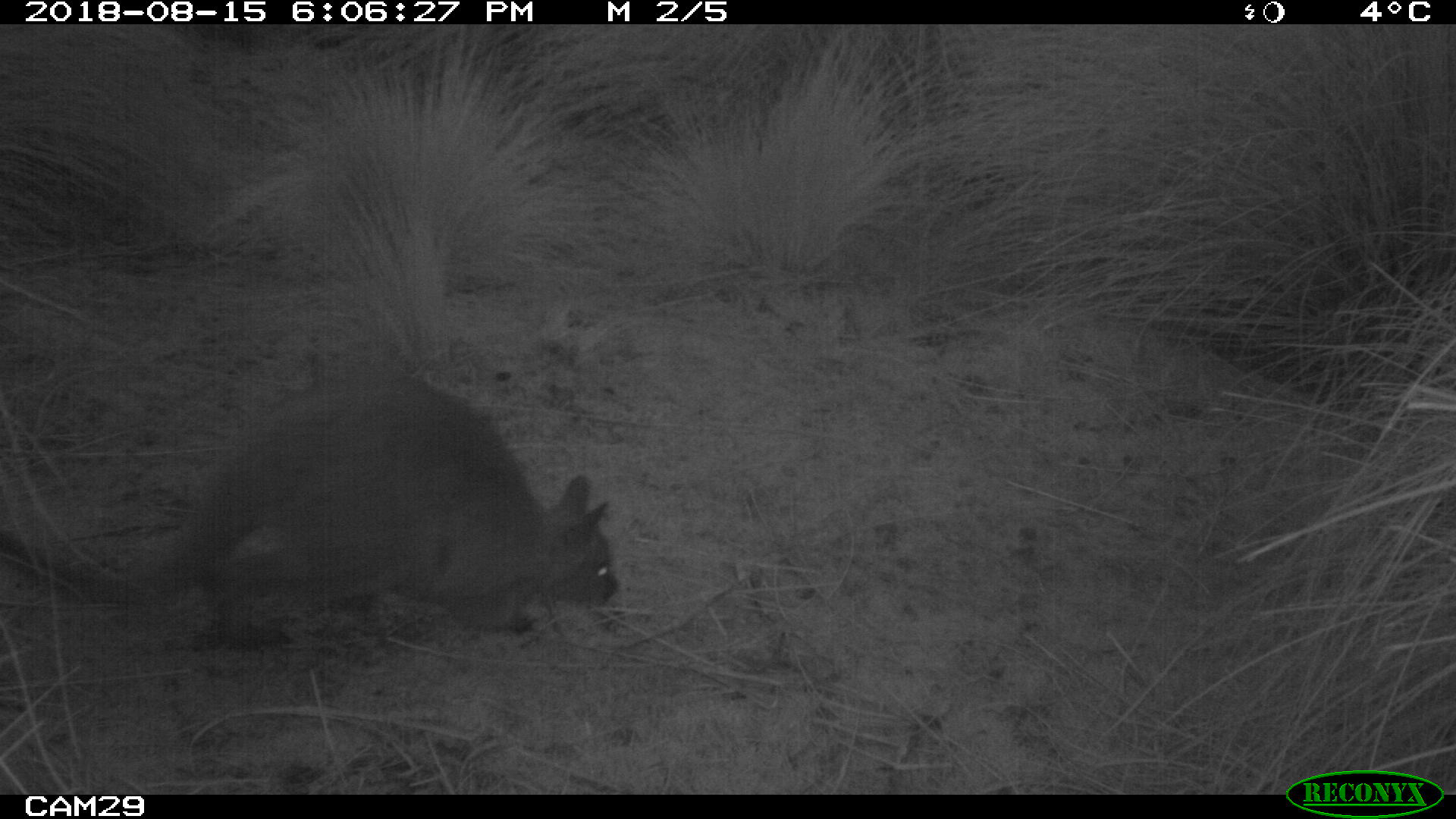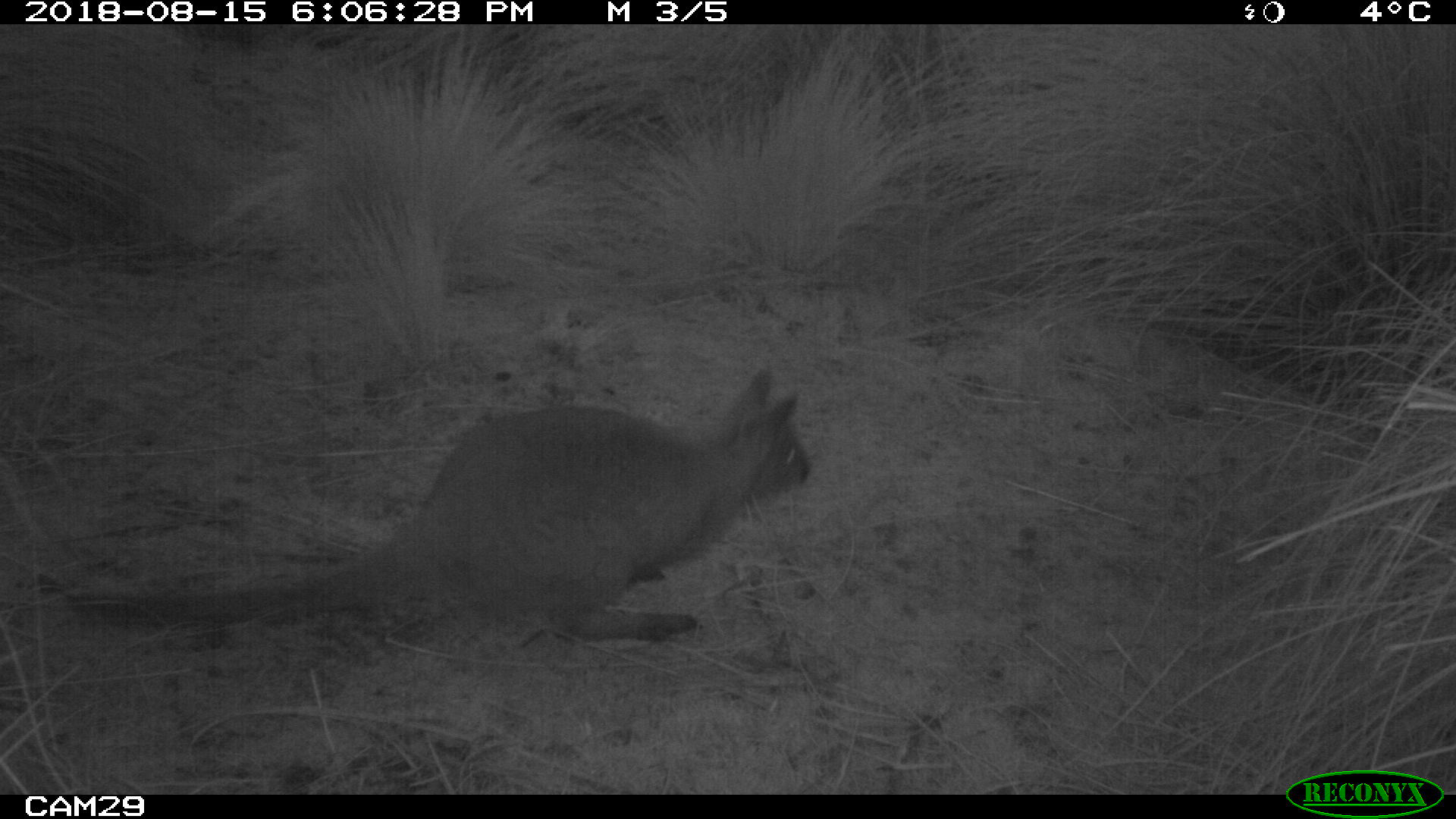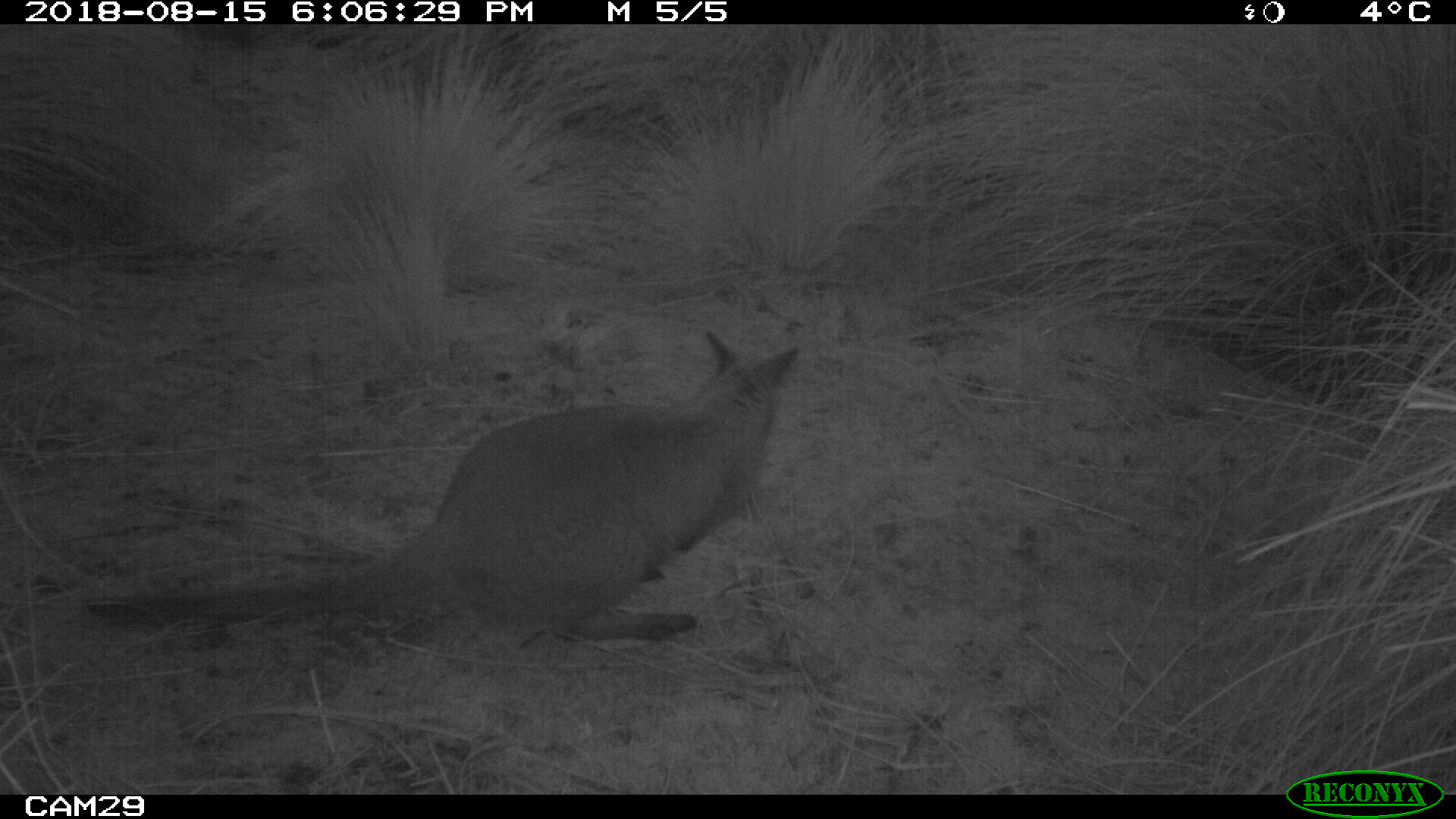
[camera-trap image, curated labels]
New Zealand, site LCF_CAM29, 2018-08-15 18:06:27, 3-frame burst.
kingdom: Animalia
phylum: Chordata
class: Mammalia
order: Diprotodontia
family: Macropodidae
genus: Notamacropus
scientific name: Notamacropus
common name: wallaby